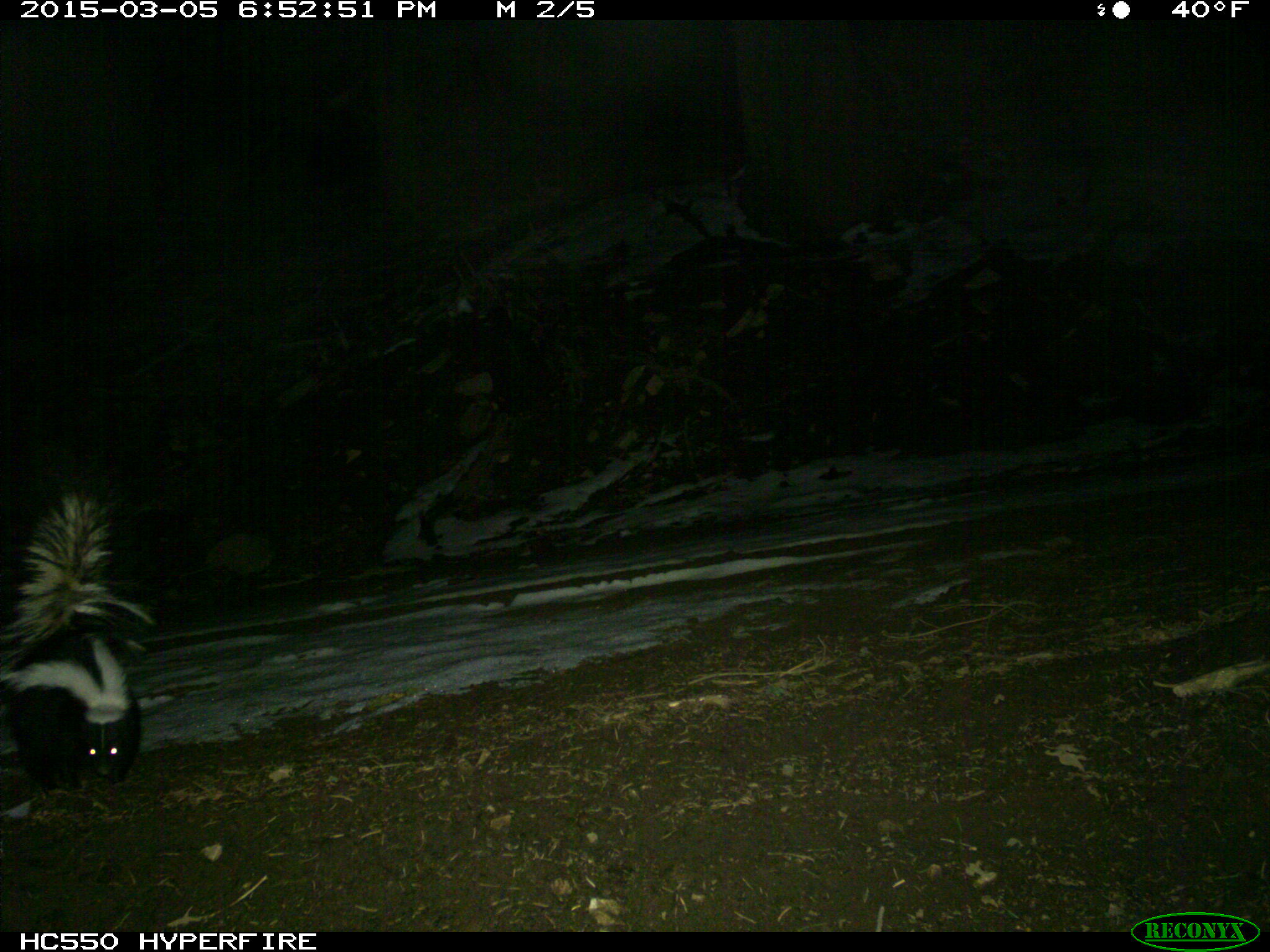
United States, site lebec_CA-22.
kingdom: Animalia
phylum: Chordata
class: Mammalia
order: Carnivora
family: Mephitidae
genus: Mephitis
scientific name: Mephitis mephitis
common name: striped skunk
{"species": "Mephitis mephitis (striped skunk)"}